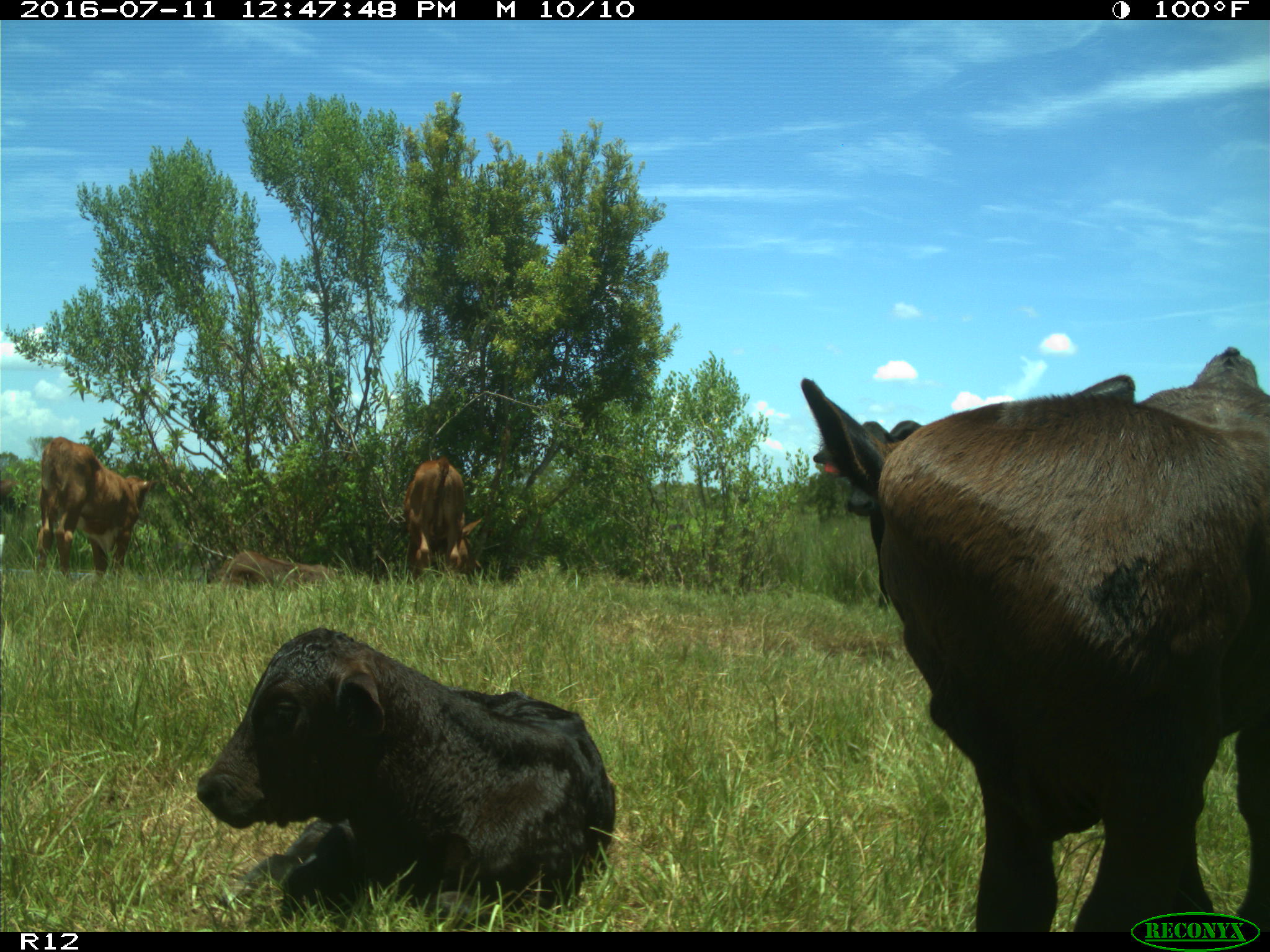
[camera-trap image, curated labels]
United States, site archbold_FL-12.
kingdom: Animalia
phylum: Chordata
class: Mammalia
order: Artiodactyla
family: Bovidae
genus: Bos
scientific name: Bos taurus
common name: domestic cow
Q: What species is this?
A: Bos taurus (domestic cow).